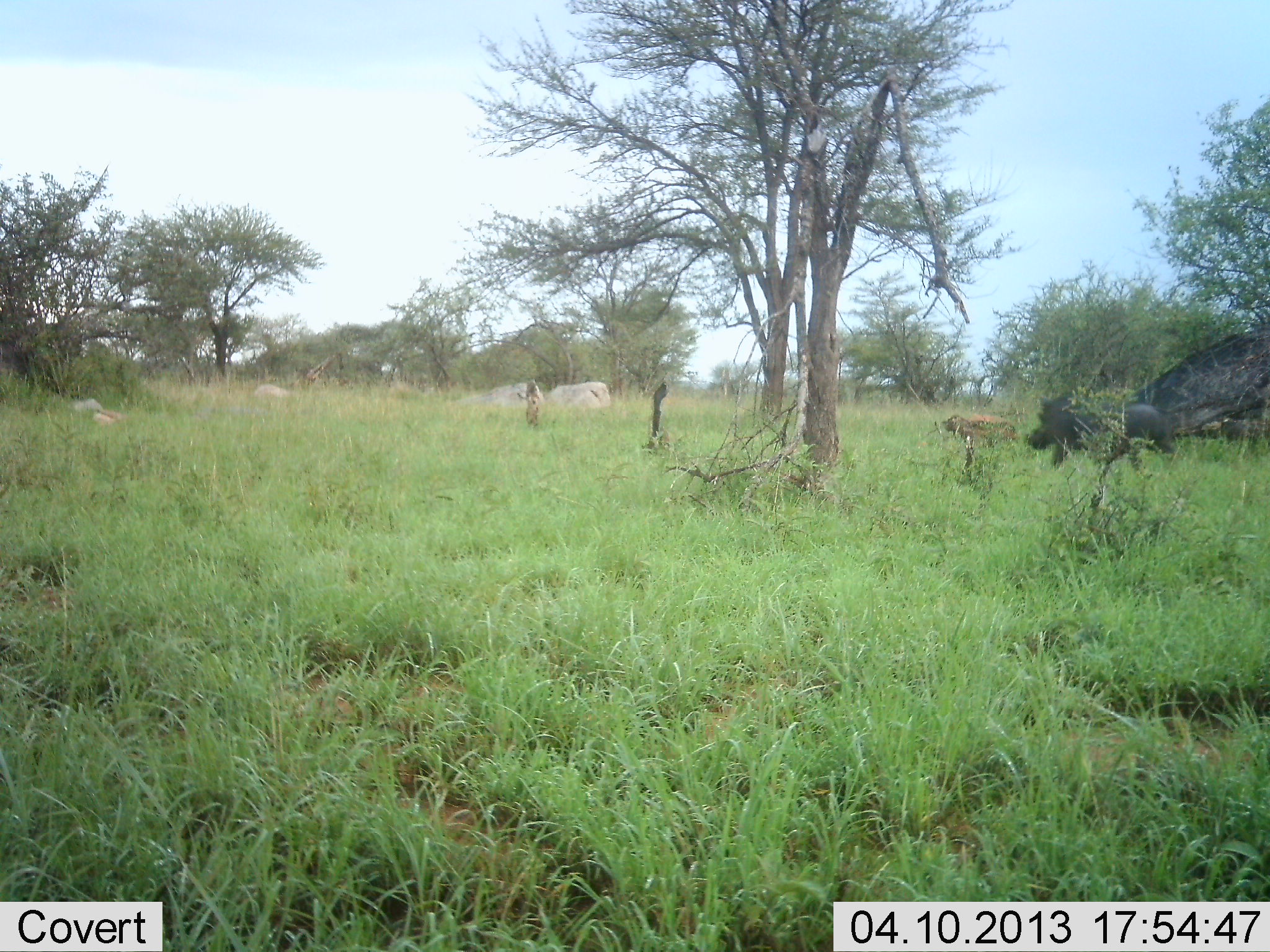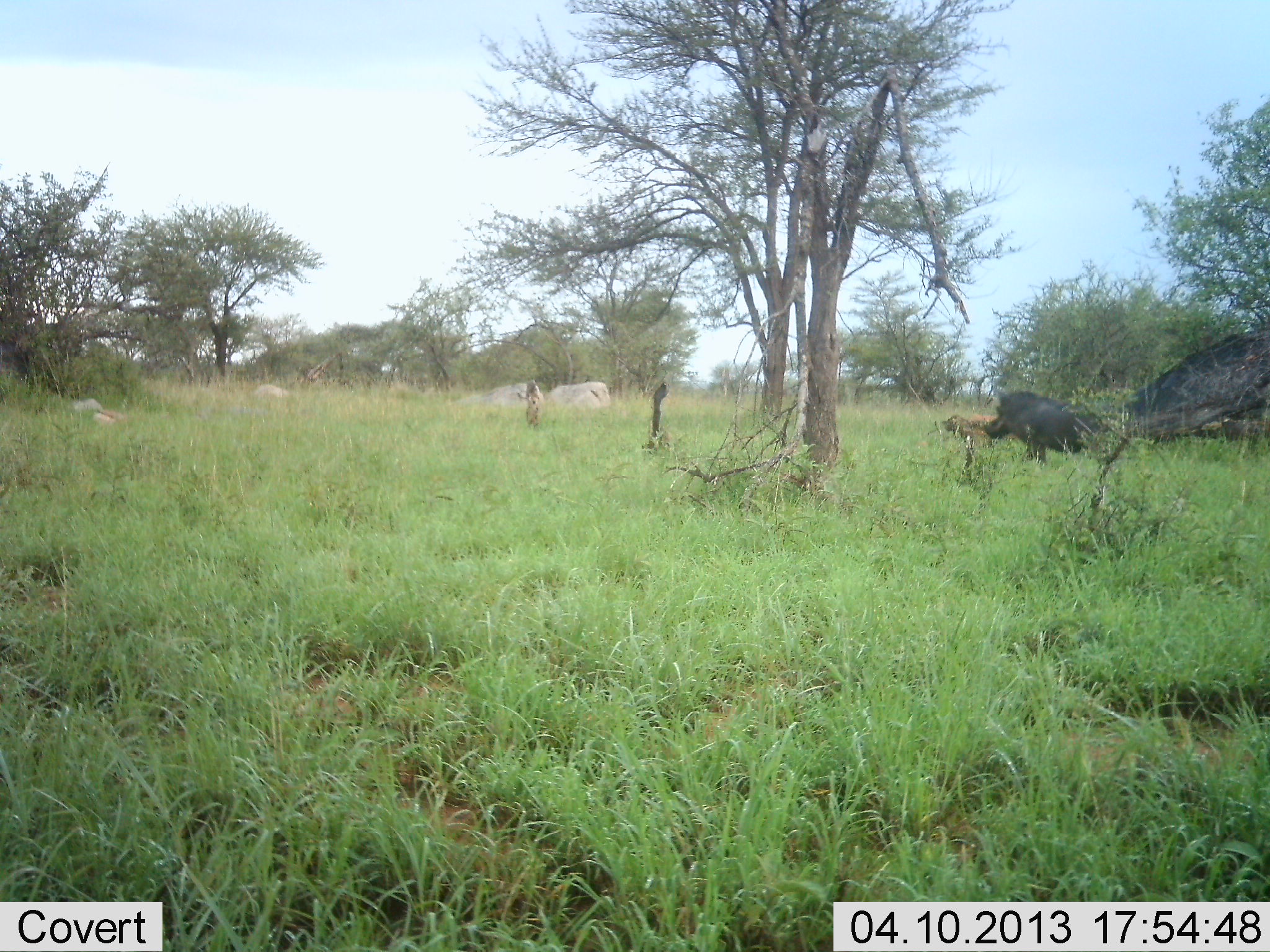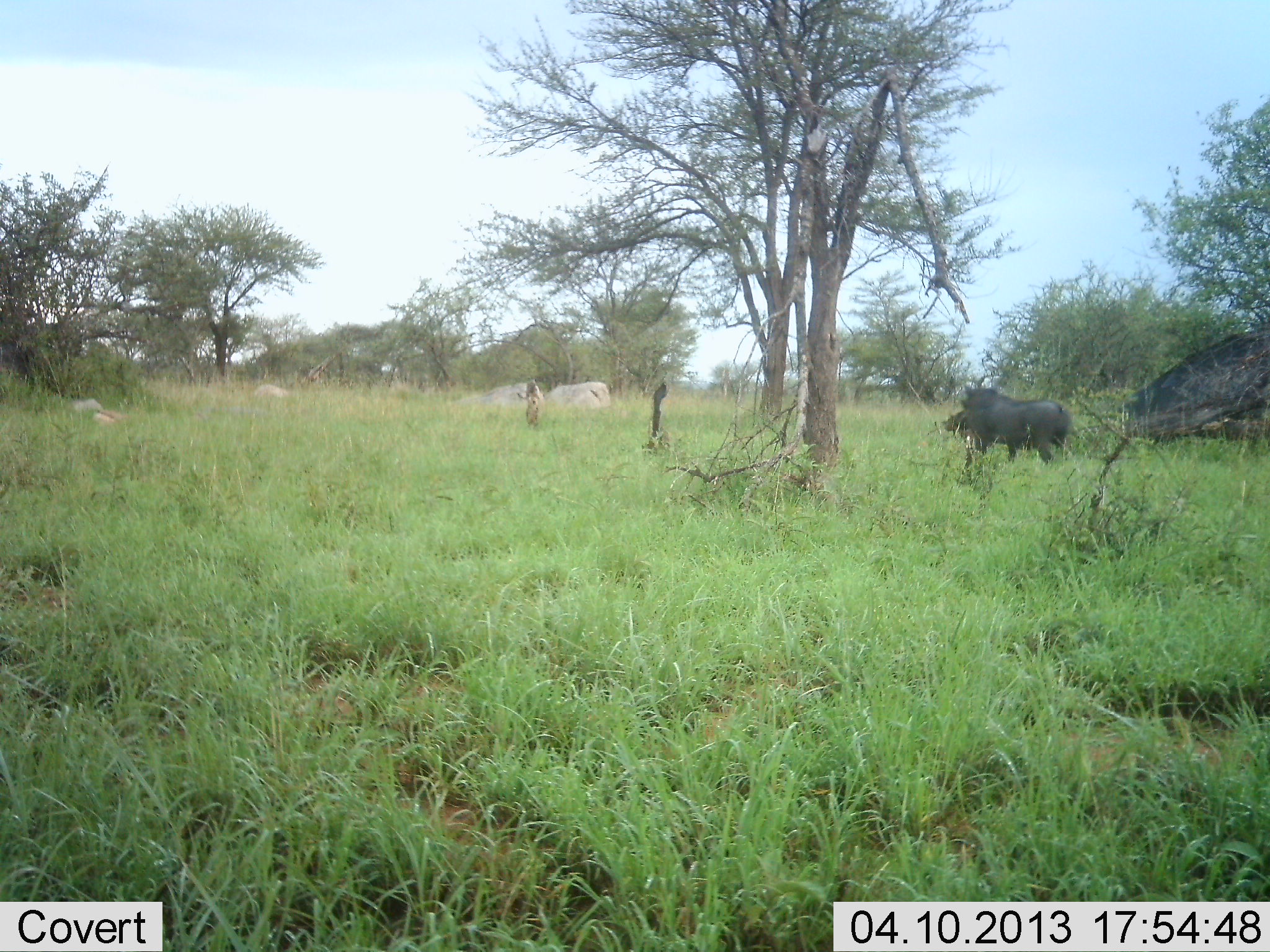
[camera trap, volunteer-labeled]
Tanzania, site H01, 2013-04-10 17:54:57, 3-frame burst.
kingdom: Animalia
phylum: Chordata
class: Mammalia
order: Artiodactyla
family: Suidae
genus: Phacochoerus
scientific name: Phacochoerus africanus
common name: warthog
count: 1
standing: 16%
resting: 0%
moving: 88%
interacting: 0%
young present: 0%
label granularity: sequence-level